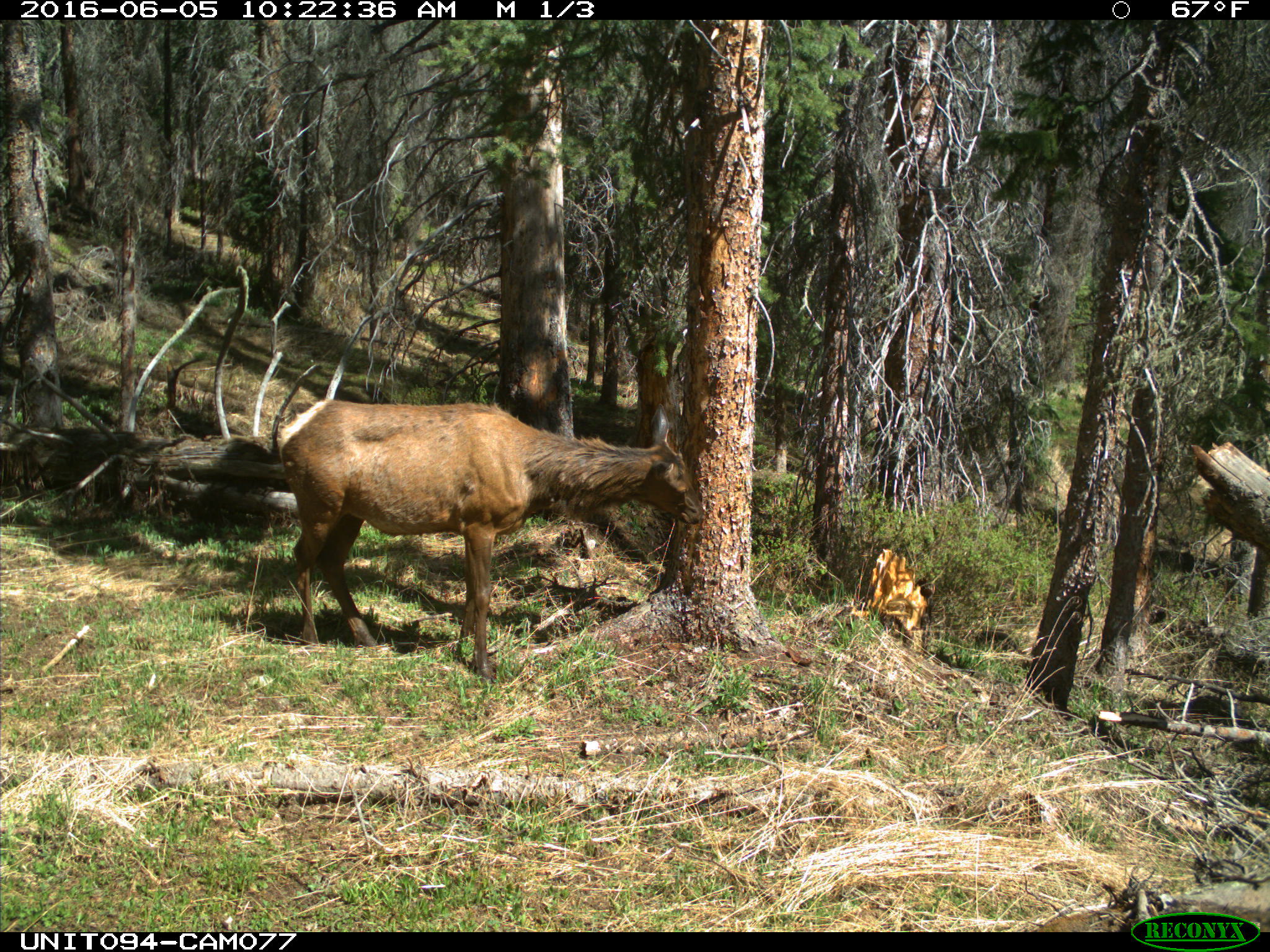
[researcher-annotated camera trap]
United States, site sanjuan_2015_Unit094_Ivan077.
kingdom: Animalia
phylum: Chordata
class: Mammalia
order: Artiodactyla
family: Cervidae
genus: Cervus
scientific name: Cervus elaphus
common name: red deer